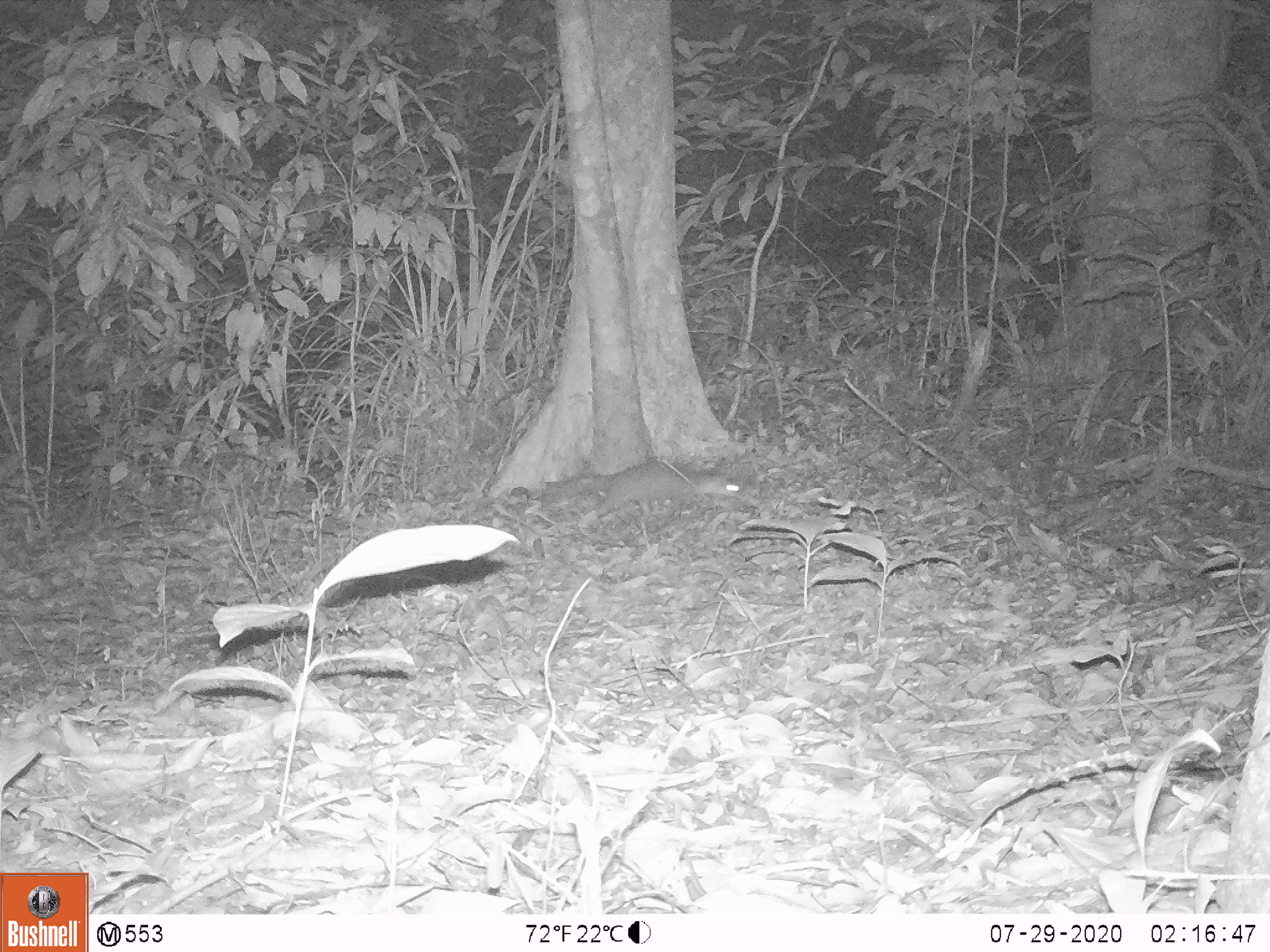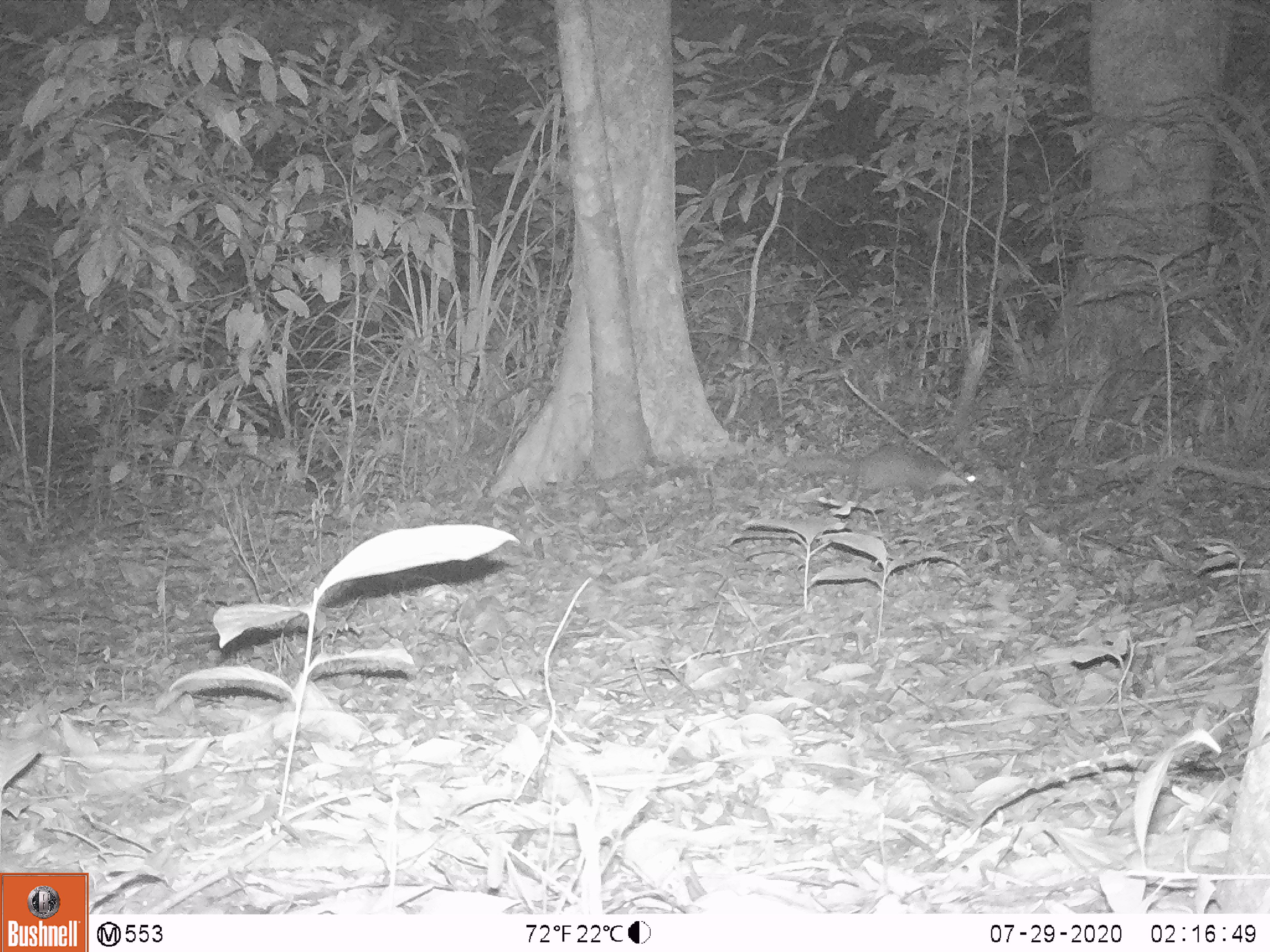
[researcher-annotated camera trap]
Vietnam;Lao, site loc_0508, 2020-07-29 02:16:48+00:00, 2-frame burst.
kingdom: Animalia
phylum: Chordata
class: Mammalia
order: Carnivora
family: Mustelidae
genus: Melogale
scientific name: Melogale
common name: ferret badger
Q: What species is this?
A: Ferret badger (Melogale).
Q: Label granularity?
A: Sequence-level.